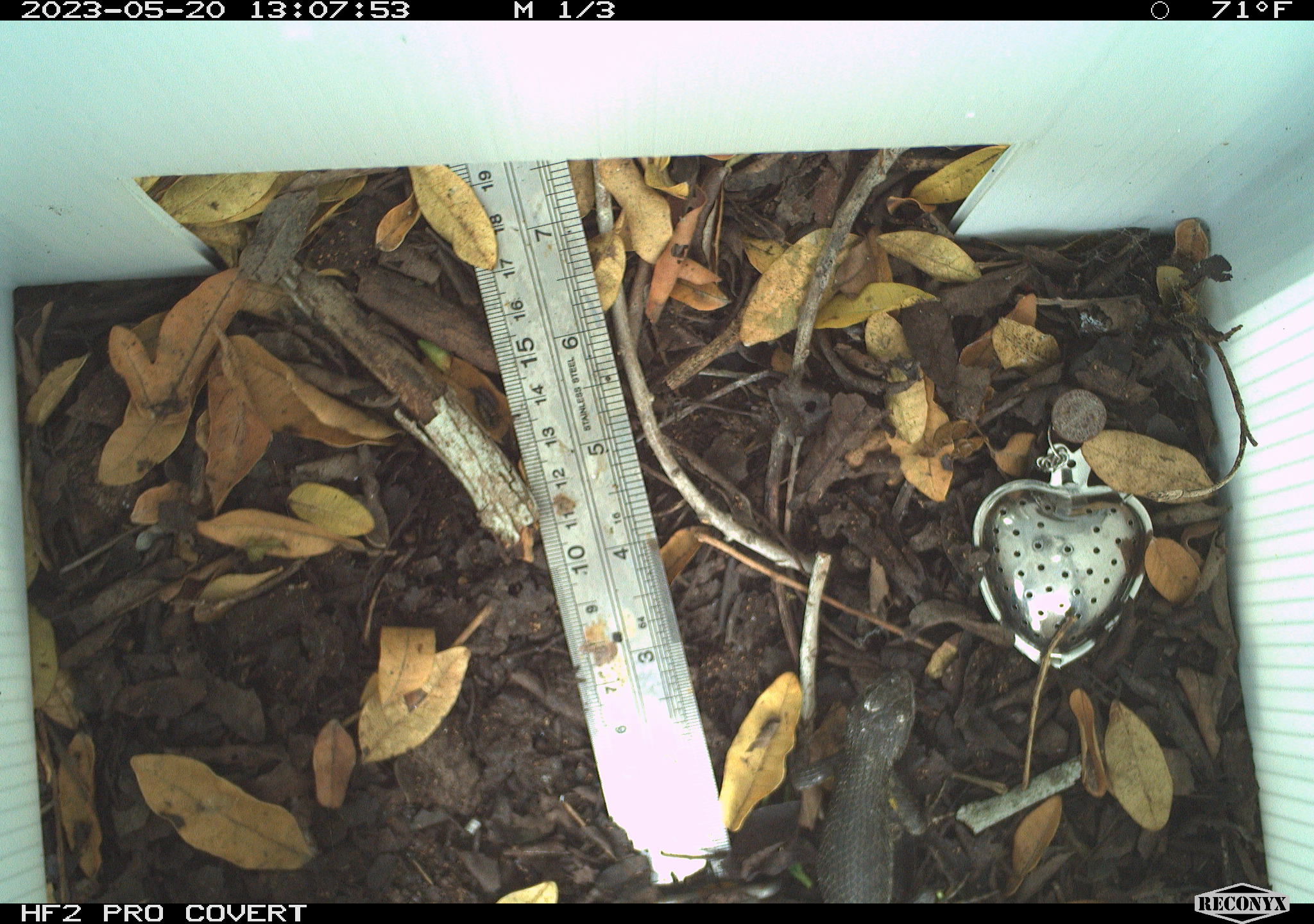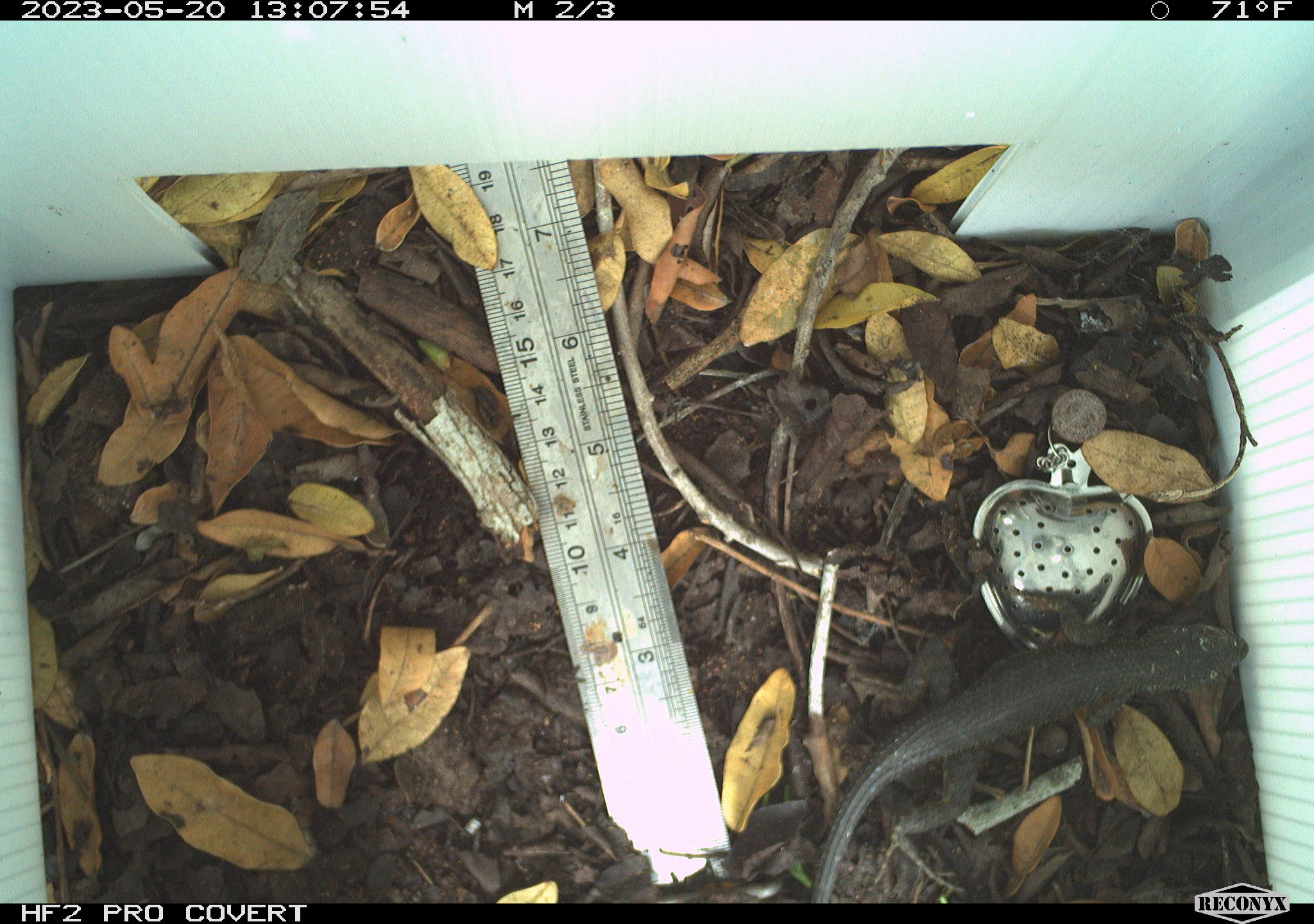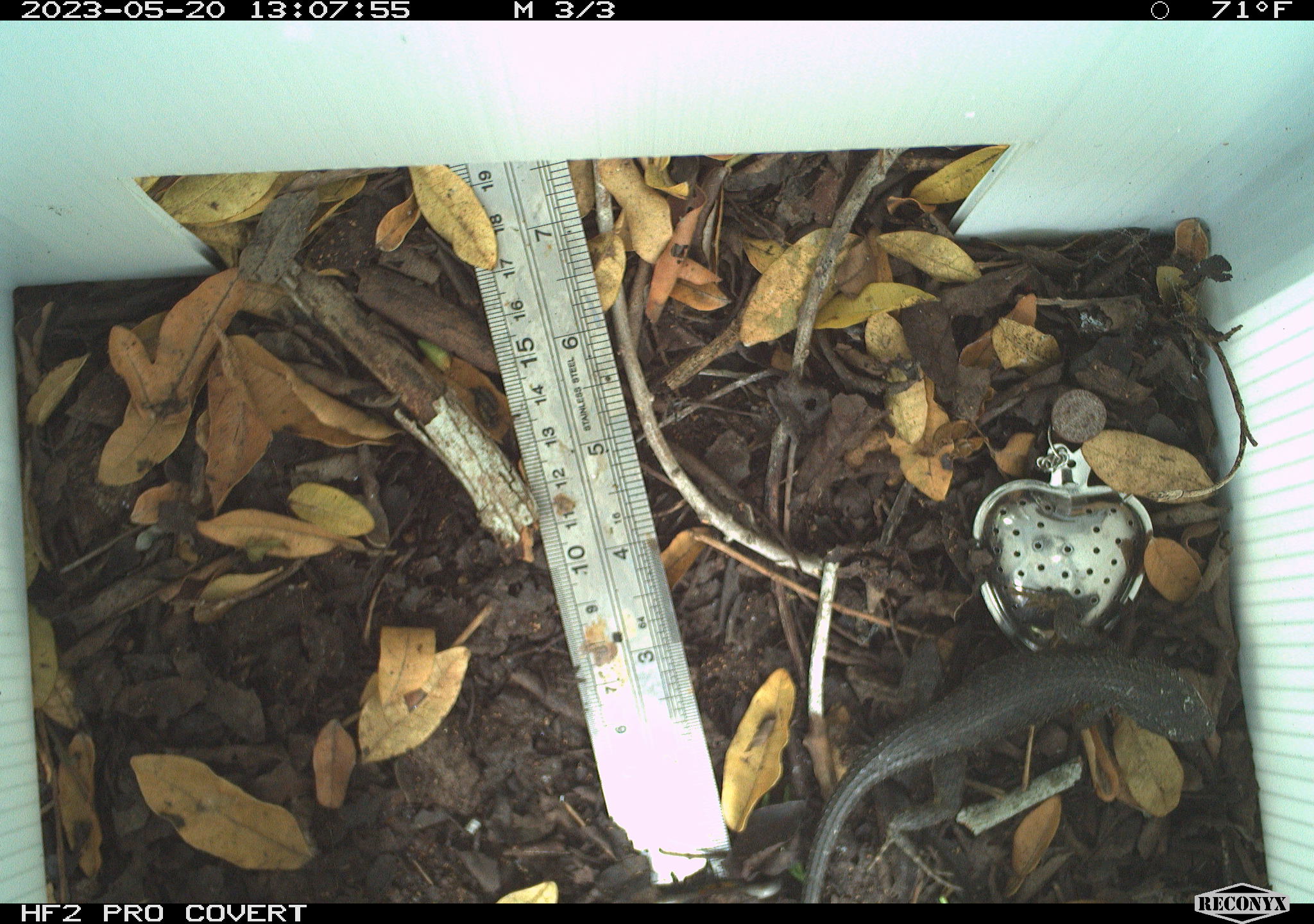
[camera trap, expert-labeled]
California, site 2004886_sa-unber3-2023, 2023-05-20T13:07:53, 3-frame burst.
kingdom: Animalia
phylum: Chordata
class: Reptilia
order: Squamata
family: Phrynosomatidae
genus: Sceloporus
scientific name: Sceloporus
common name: spiny lizards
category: sceloporus species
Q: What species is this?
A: Sceloporus species (spiny lizards) (Sceloporus).